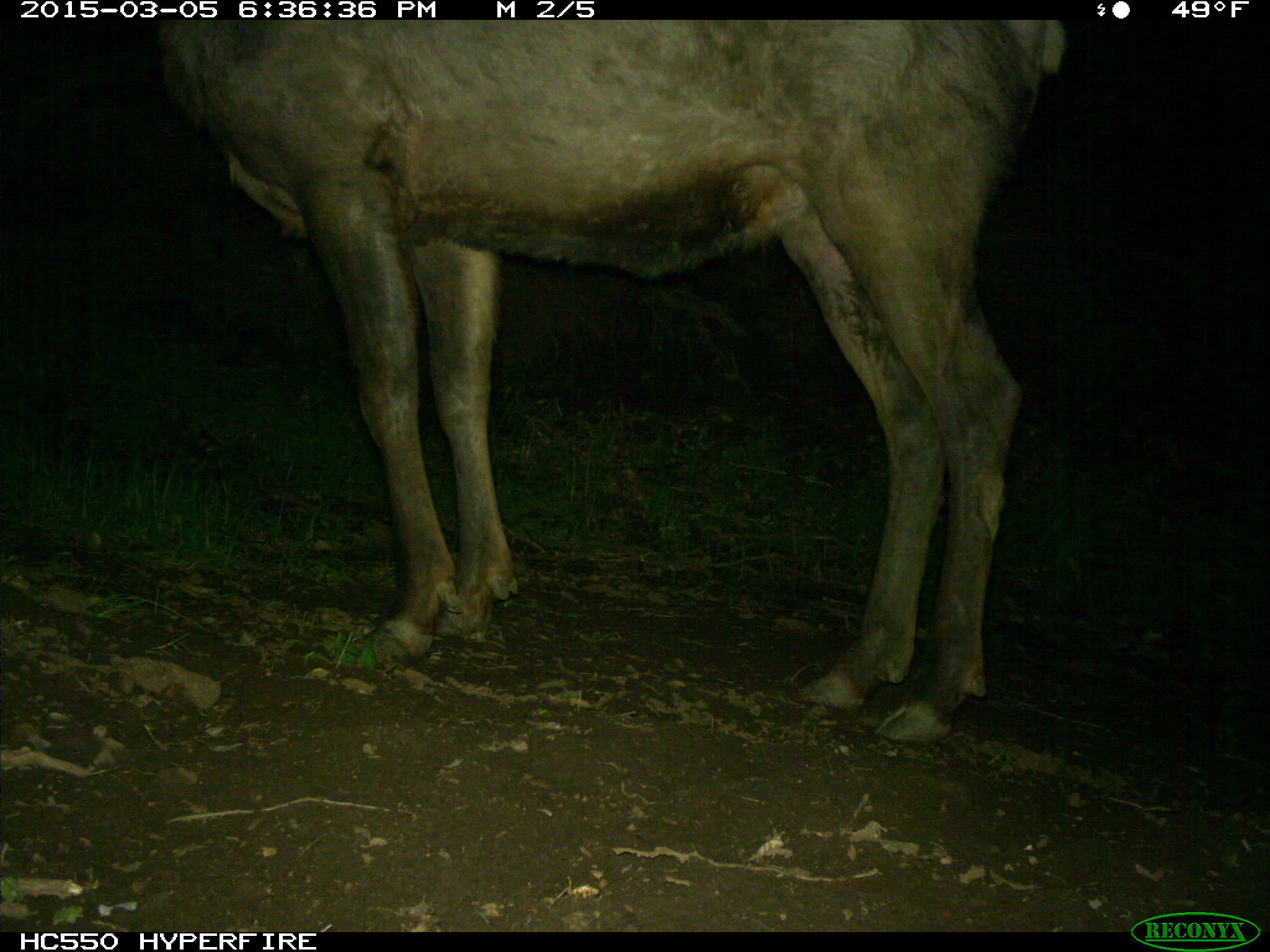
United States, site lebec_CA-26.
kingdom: Animalia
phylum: Chordata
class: Mammalia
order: Artiodactyla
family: Cervidae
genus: Cervus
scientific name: Cervus canadensis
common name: elk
Cervus canadensis (elk).